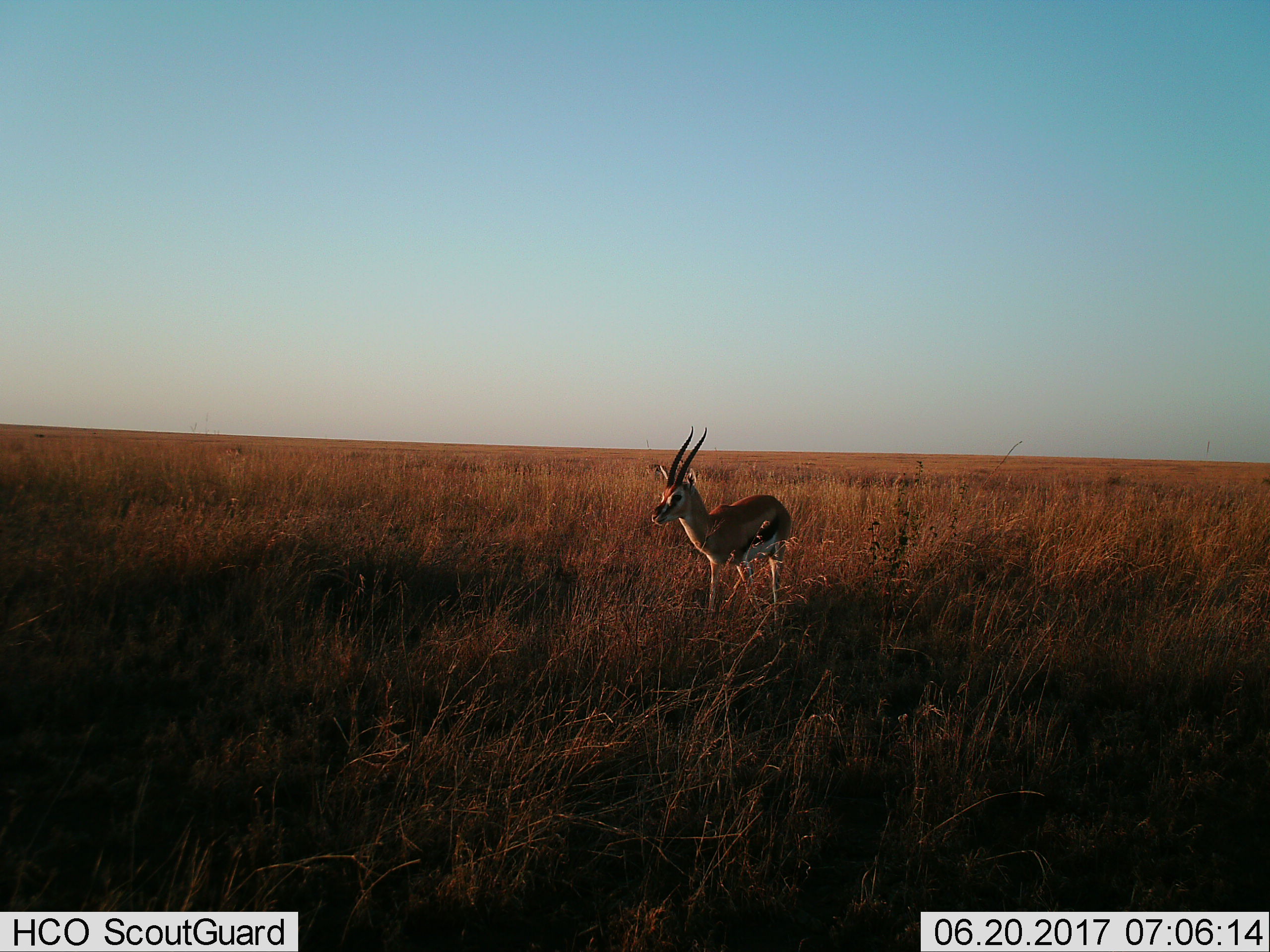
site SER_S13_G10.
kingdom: Animalia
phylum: Chordata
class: Mammalia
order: Artiodactyla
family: Bovidae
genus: Eudorcas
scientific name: Eudorcas thomsonii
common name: thomson's gazelle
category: gazellethomsons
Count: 1.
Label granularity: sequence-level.